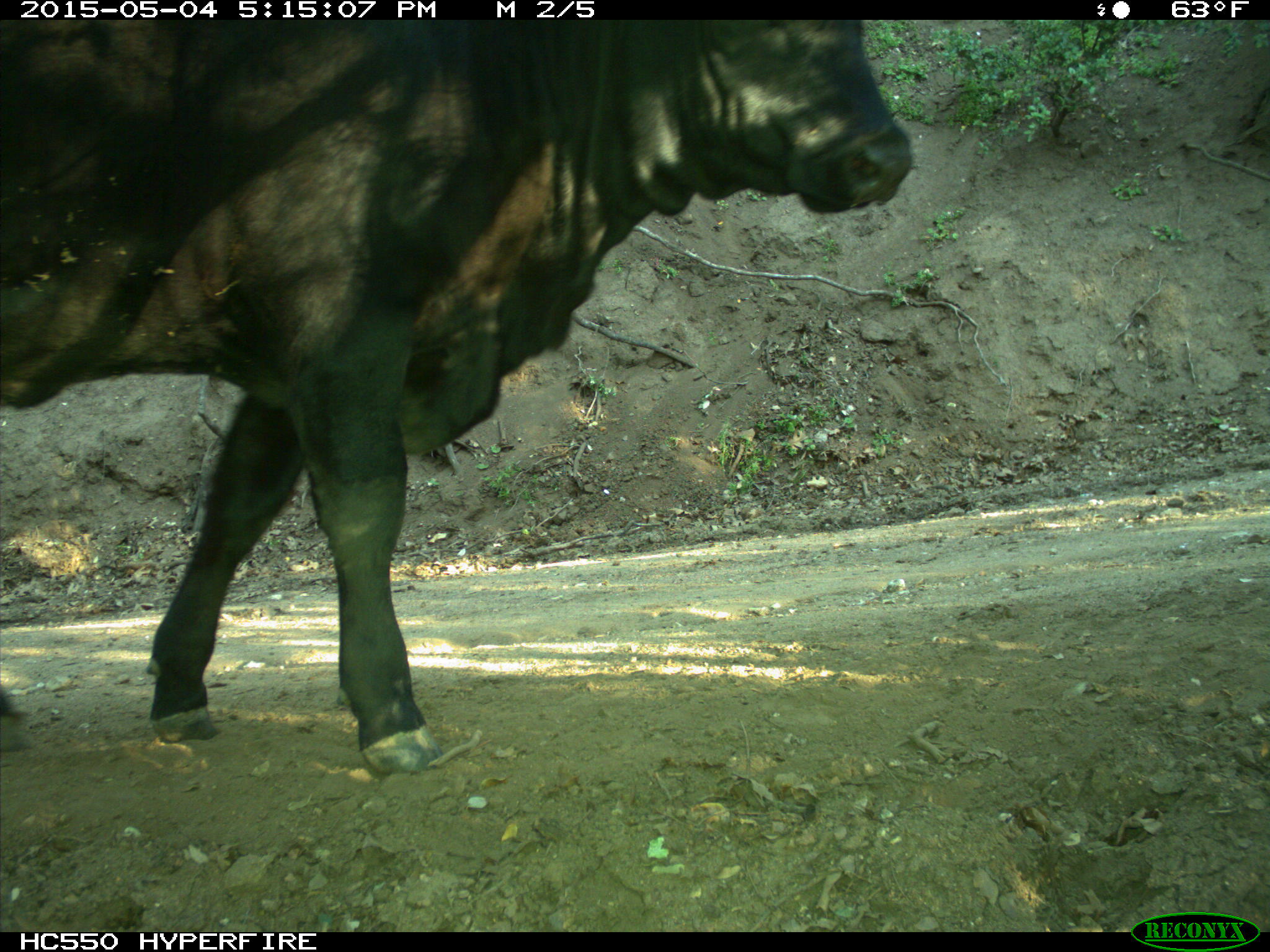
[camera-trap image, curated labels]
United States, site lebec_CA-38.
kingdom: Animalia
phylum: Chordata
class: Mammalia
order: Artiodactyla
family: Bovidae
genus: Bos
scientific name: Bos taurus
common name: domestic cow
Bos taurus (domestic cow).